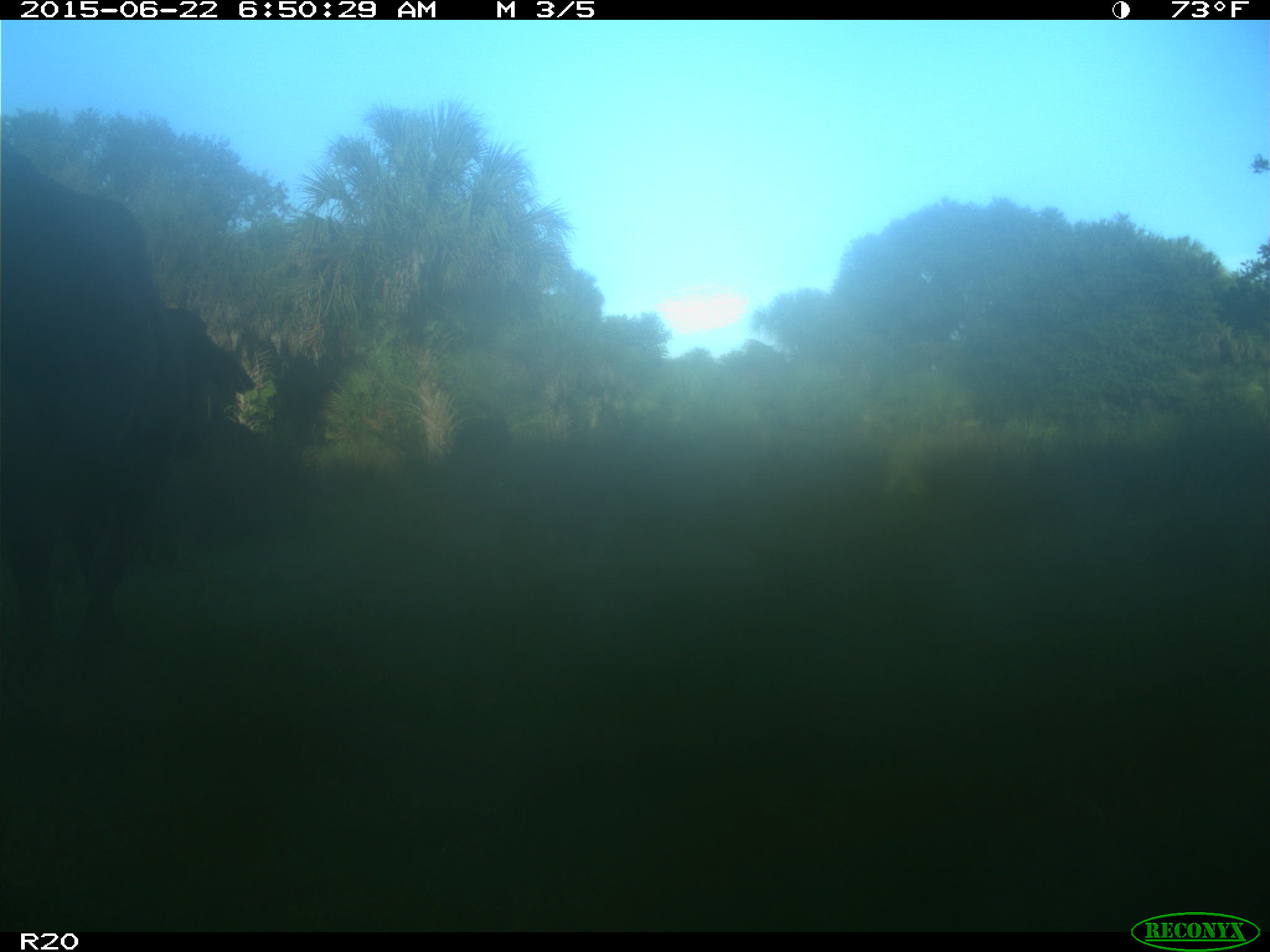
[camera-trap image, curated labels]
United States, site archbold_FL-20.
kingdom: Animalia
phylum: Chordata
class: Mammalia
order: Artiodactyla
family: Bovidae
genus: Bos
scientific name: Bos taurus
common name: domestic cow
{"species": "Bos taurus (domestic cow)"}